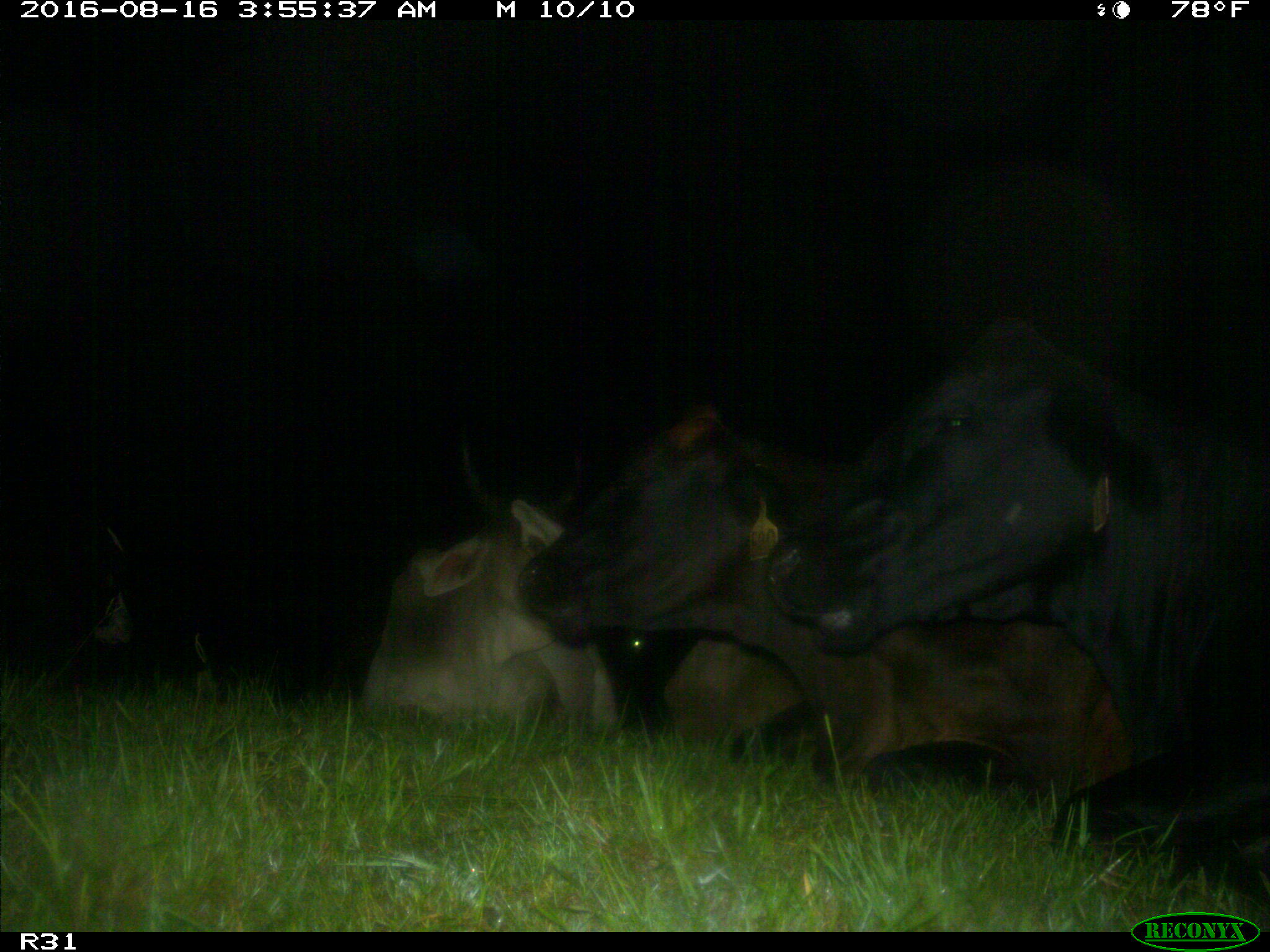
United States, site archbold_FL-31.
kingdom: Animalia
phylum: Chordata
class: Mammalia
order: Artiodactyla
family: Bovidae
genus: Bos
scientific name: Bos taurus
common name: domestic cow